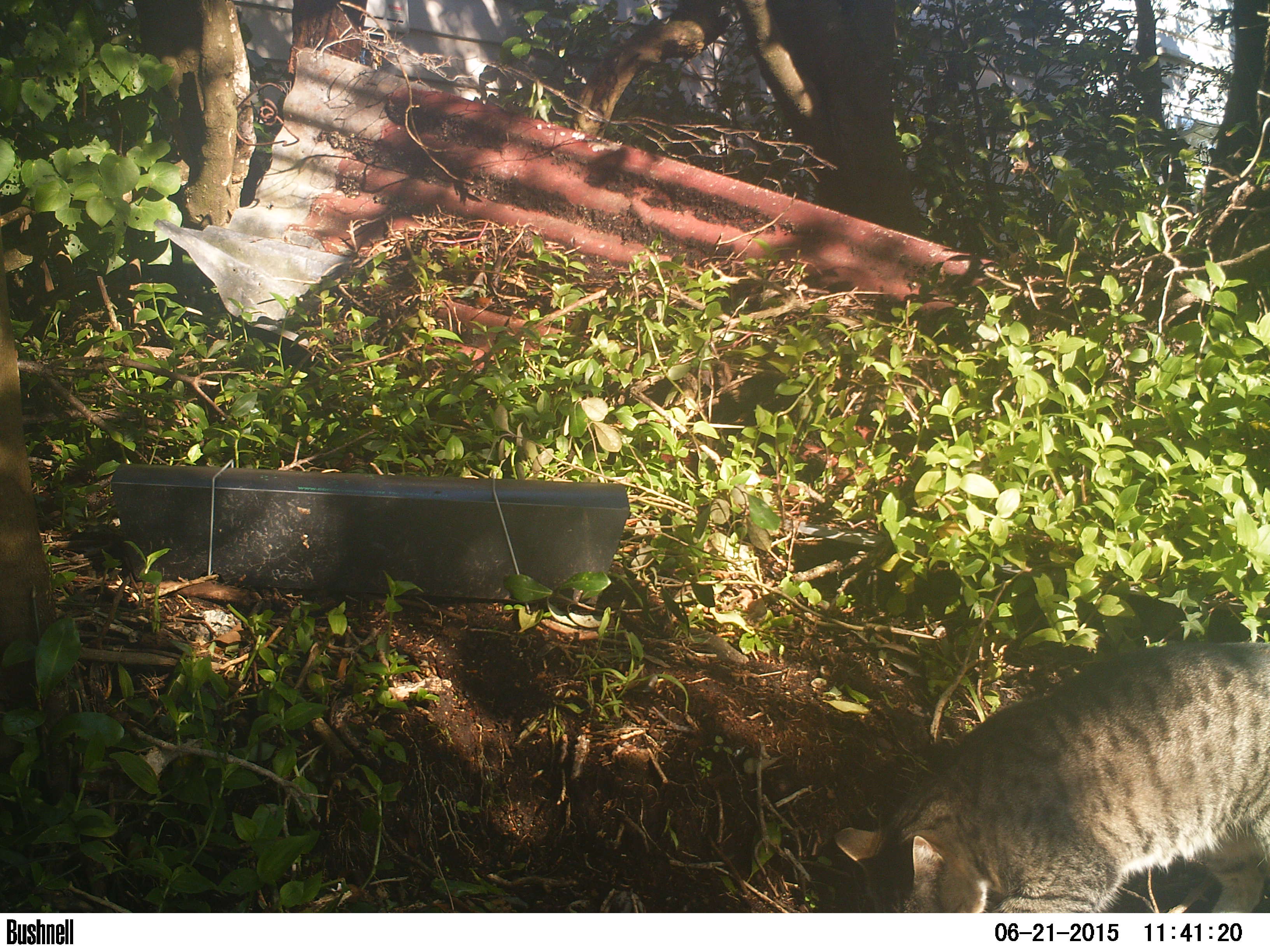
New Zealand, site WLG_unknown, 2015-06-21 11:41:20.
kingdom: Animalia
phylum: Chordata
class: Mammalia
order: Carnivora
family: Felidae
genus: Felis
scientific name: Felis catus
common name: domestic cat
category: cat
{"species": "cat (domestic cat) (Felis catus)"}